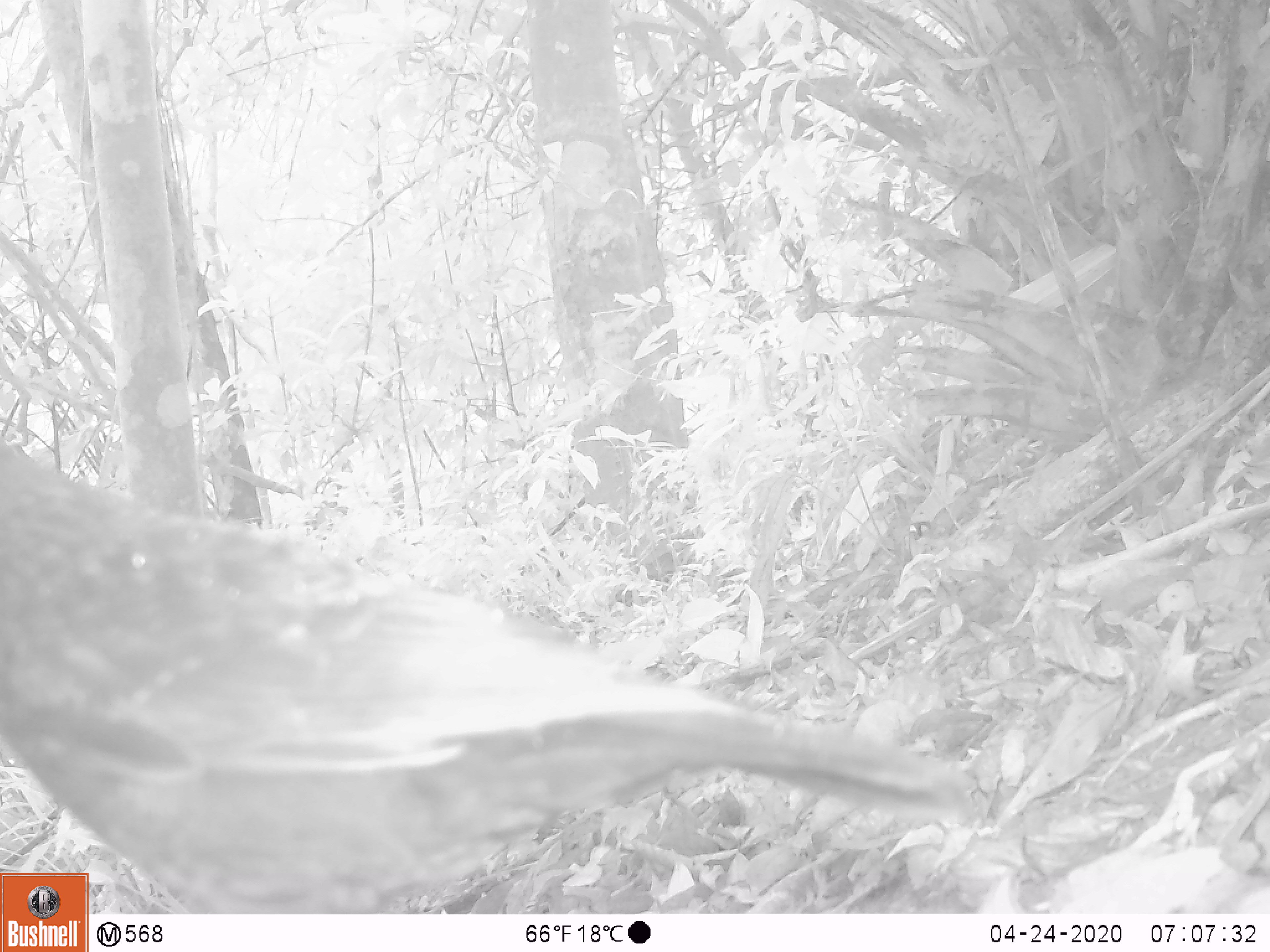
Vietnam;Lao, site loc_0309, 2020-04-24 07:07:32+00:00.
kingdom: Animalia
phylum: Chordata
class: Aves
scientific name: Aves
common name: bird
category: unidentified bird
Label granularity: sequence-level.